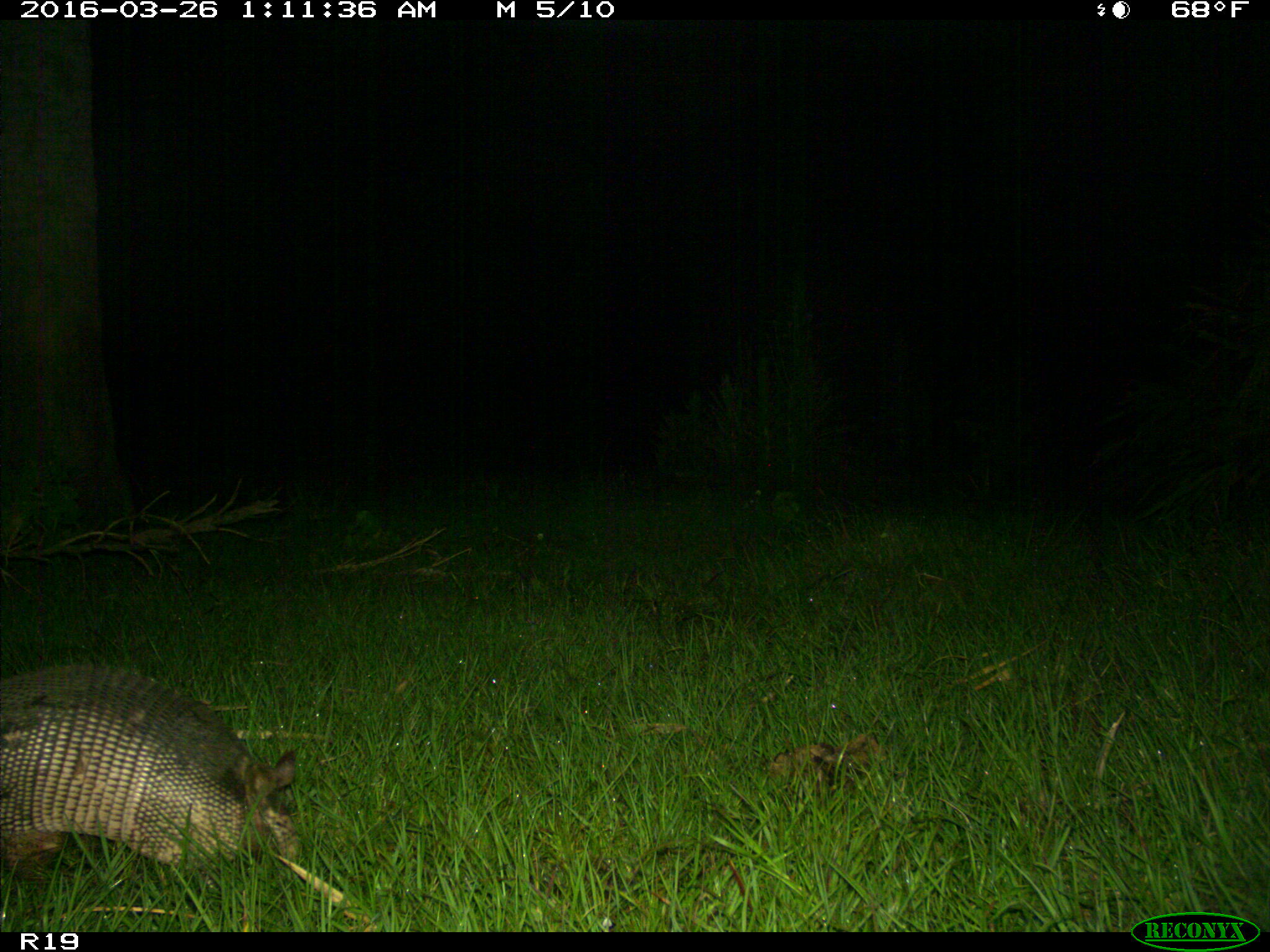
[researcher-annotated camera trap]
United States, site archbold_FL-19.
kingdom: Animalia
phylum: Chordata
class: Mammalia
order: Cingulata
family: Dasypodidae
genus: Dasypus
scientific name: Dasypus novemcinctus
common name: nine-banded armadillo